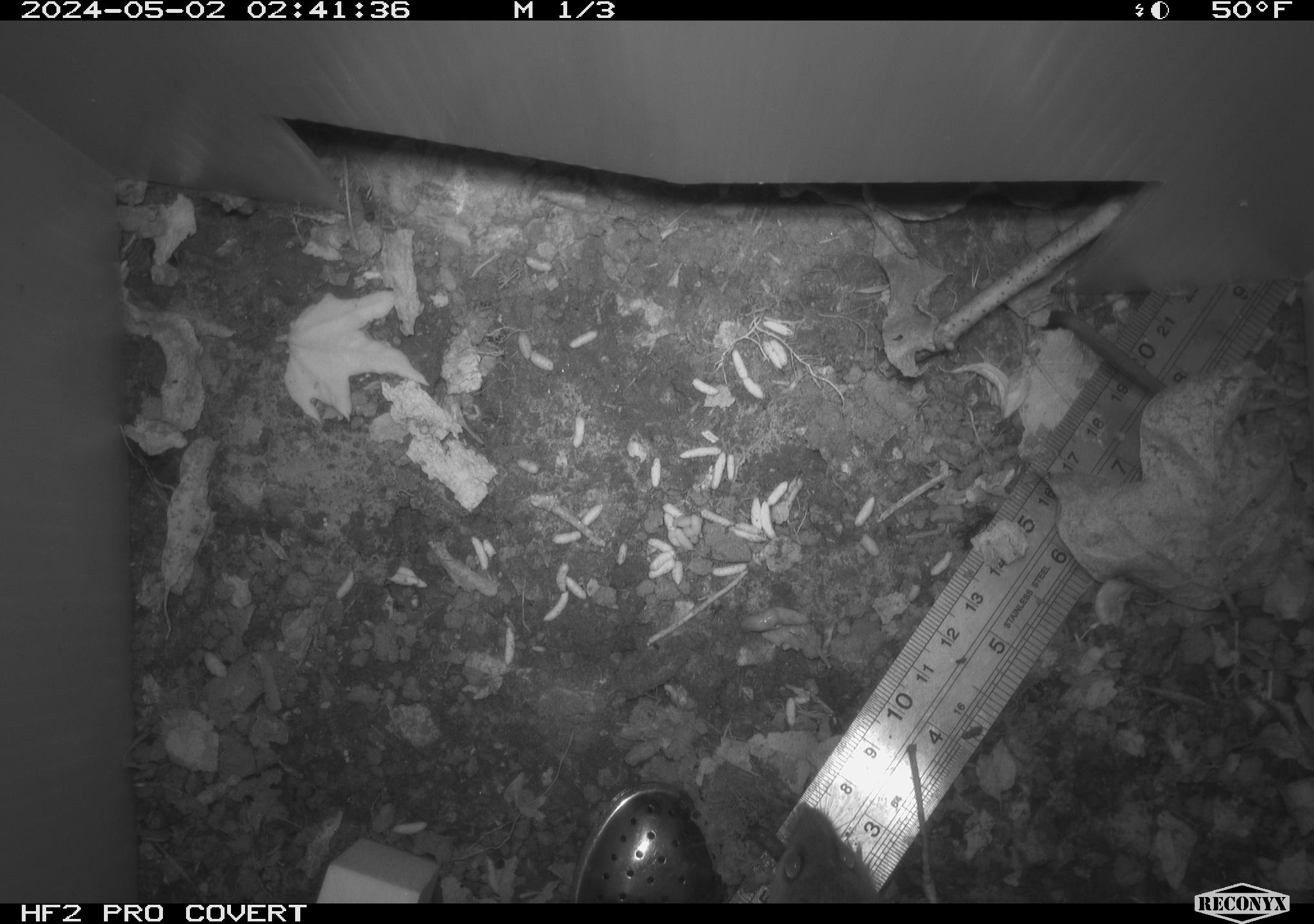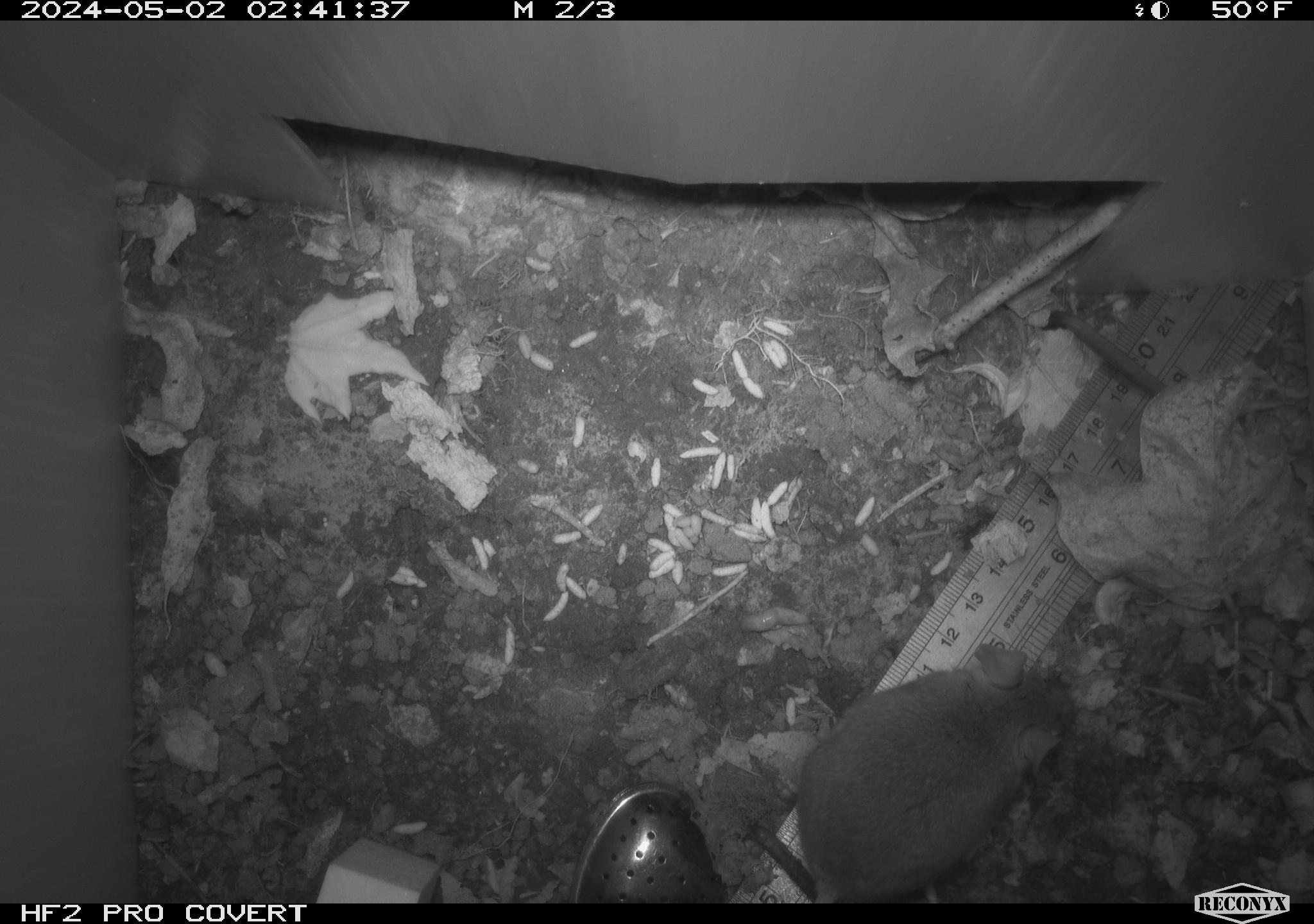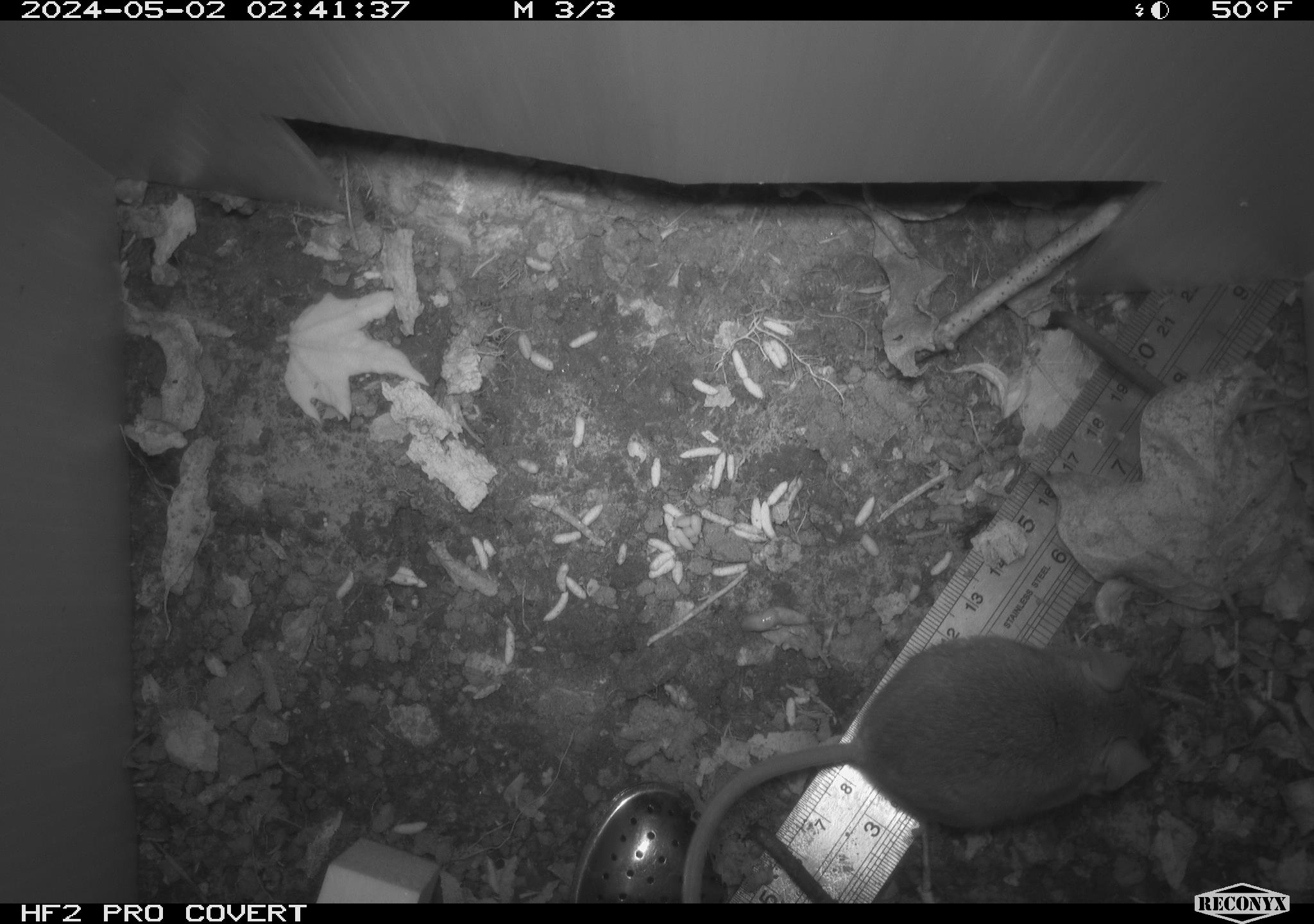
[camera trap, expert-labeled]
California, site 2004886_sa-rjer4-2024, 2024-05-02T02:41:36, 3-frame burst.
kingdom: Animalia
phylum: Chordata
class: Mammalia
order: Rodentia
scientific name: Rodentia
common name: mouse species